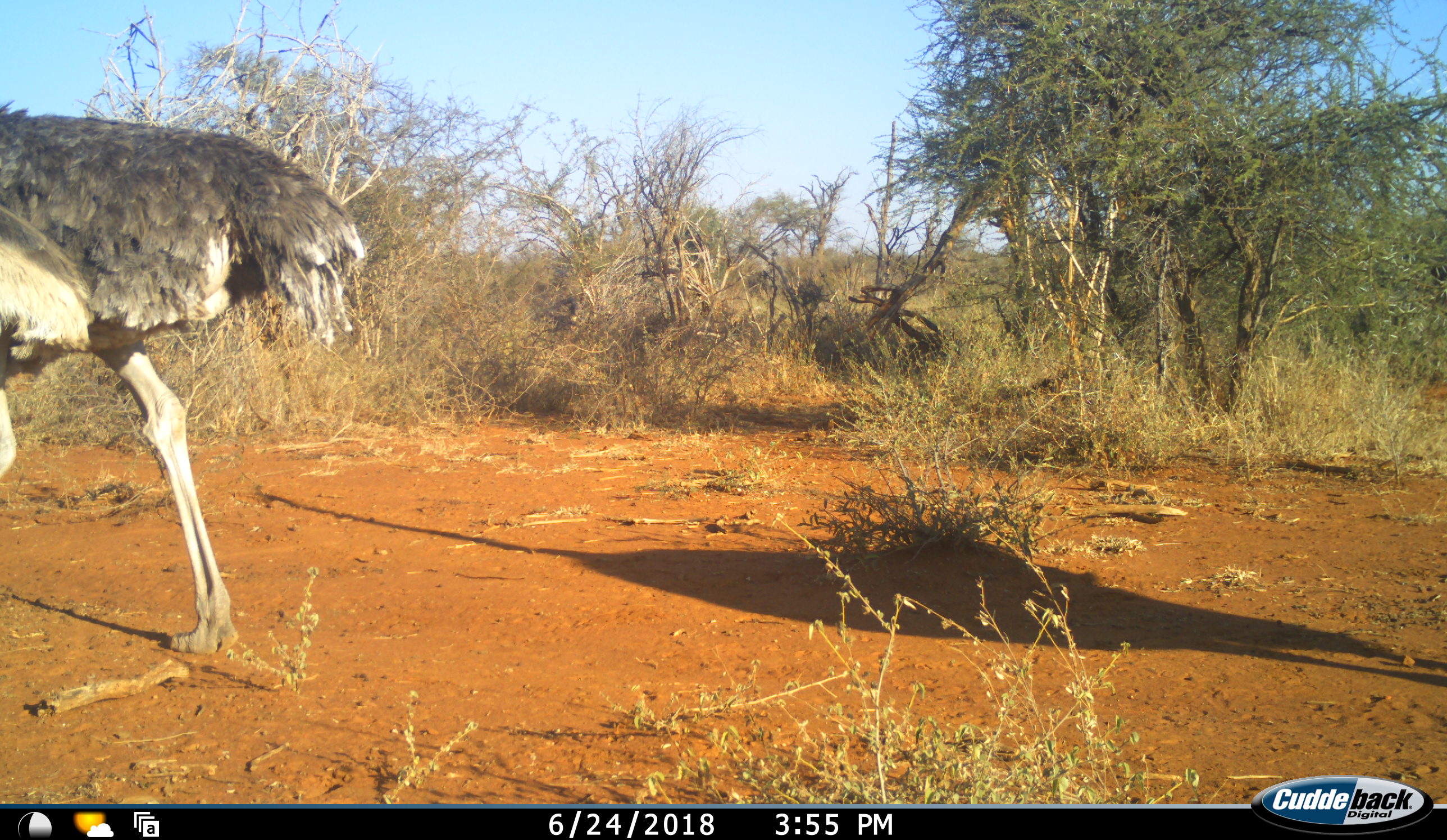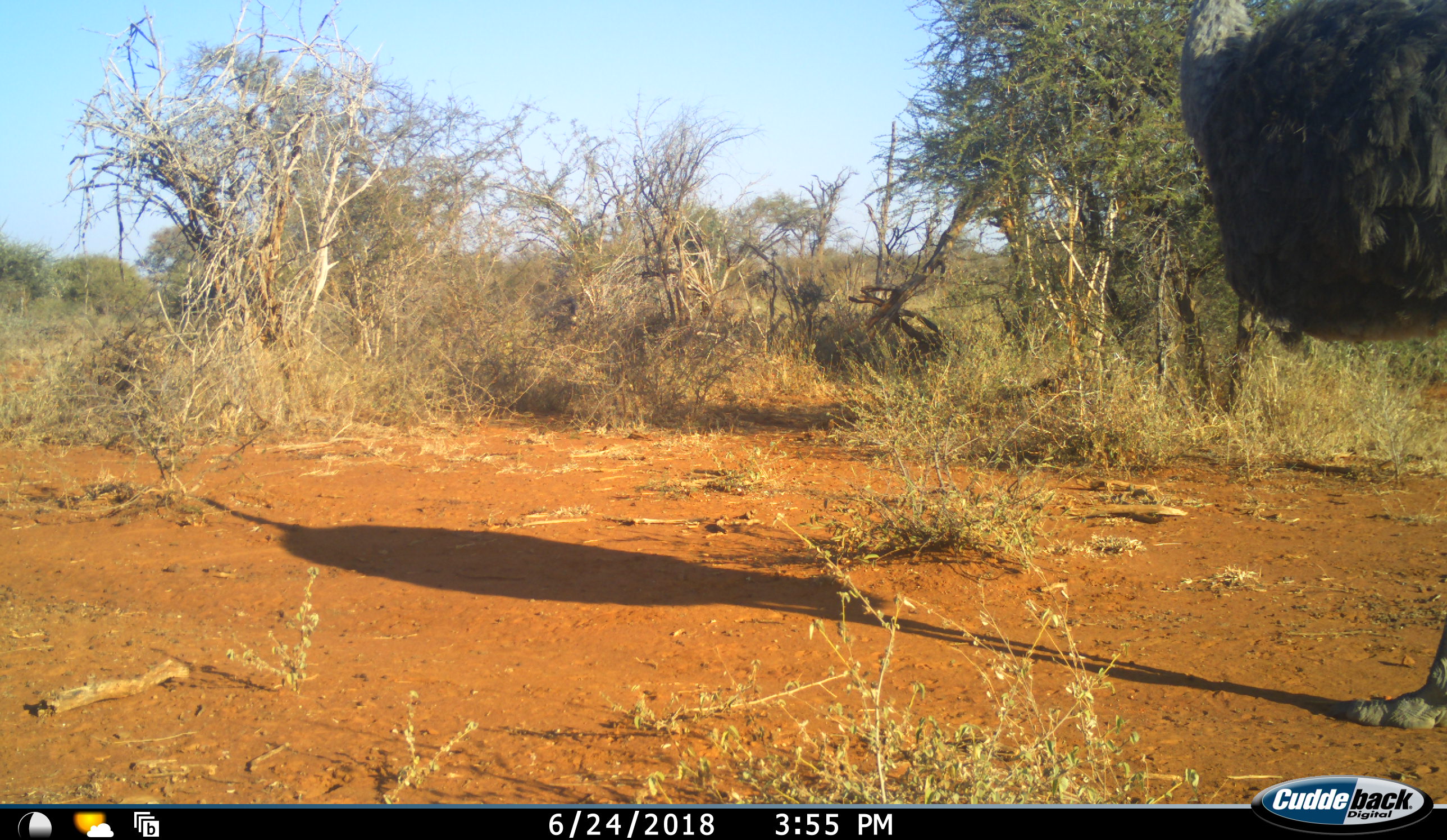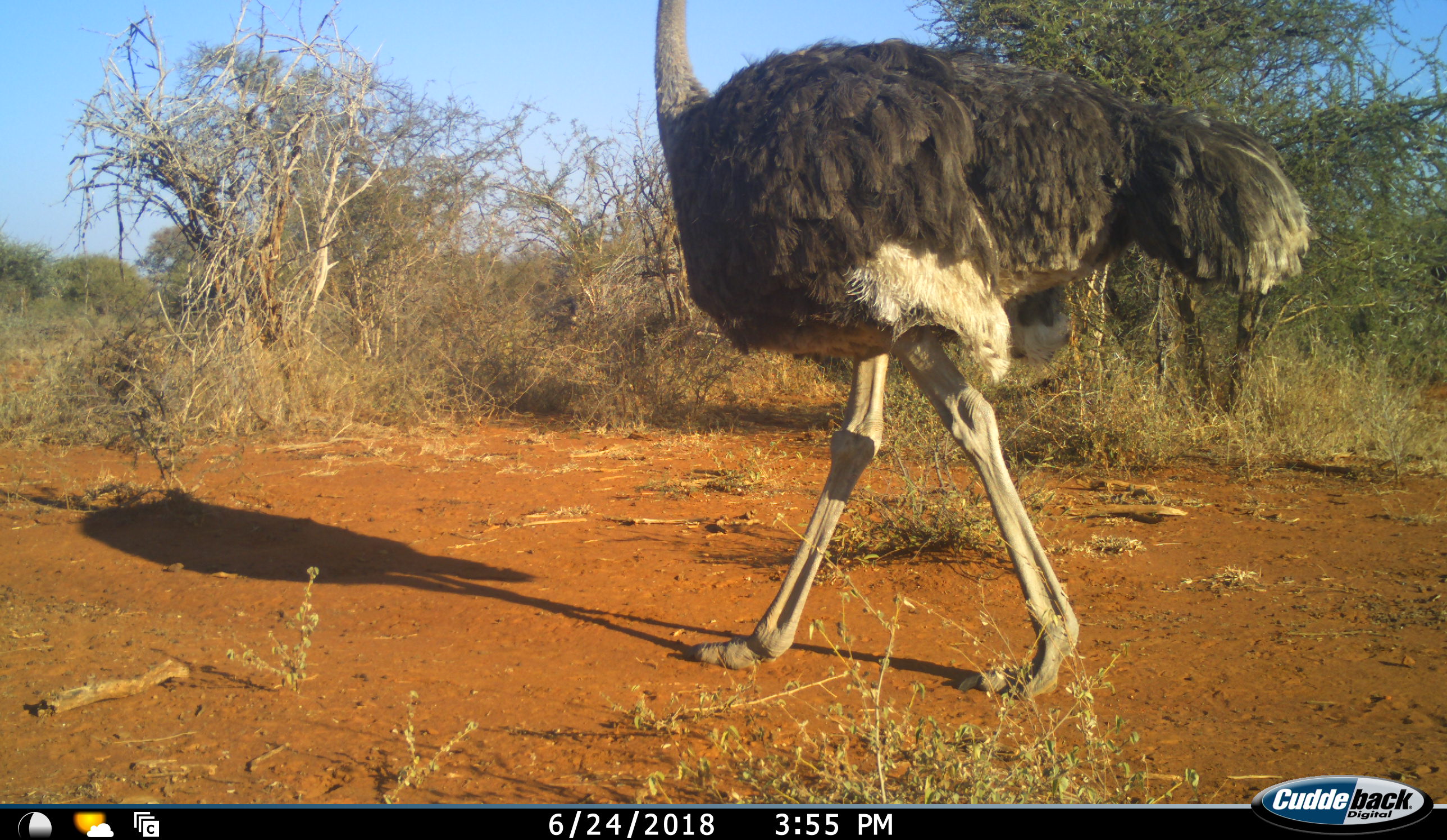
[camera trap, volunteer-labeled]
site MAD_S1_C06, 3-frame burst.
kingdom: Animalia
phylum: Chordata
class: Aves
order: Struthioniformes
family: Struthionidae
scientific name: Struthionidae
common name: ostrich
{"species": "ostrich (Struthionidae)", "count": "2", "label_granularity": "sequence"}